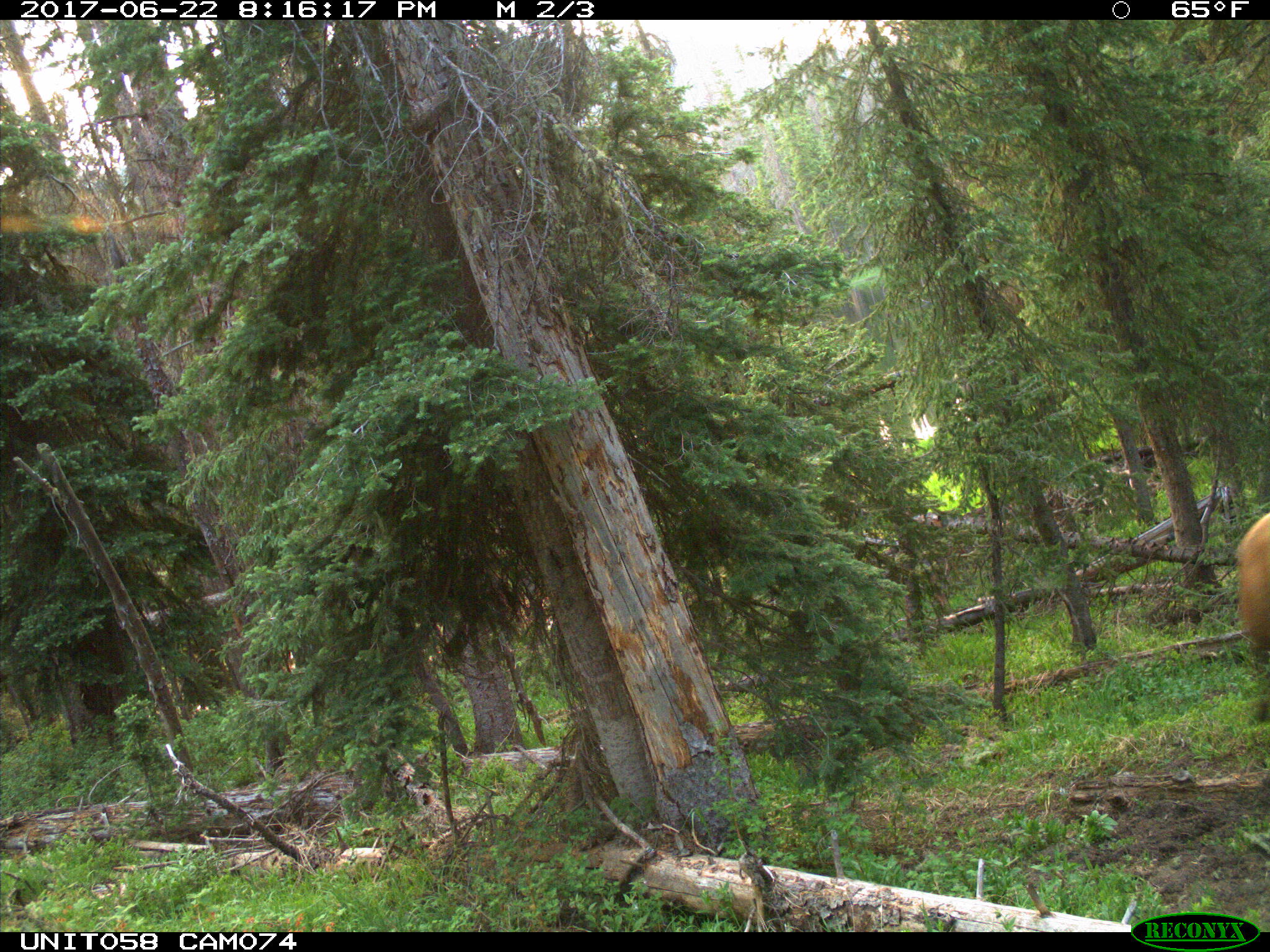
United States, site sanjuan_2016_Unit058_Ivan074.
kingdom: Animalia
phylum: Chordata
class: Mammalia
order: Artiodactyla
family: Cervidae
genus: Cervus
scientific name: Cervus elaphus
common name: red deer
Cervus elaphus (red deer).